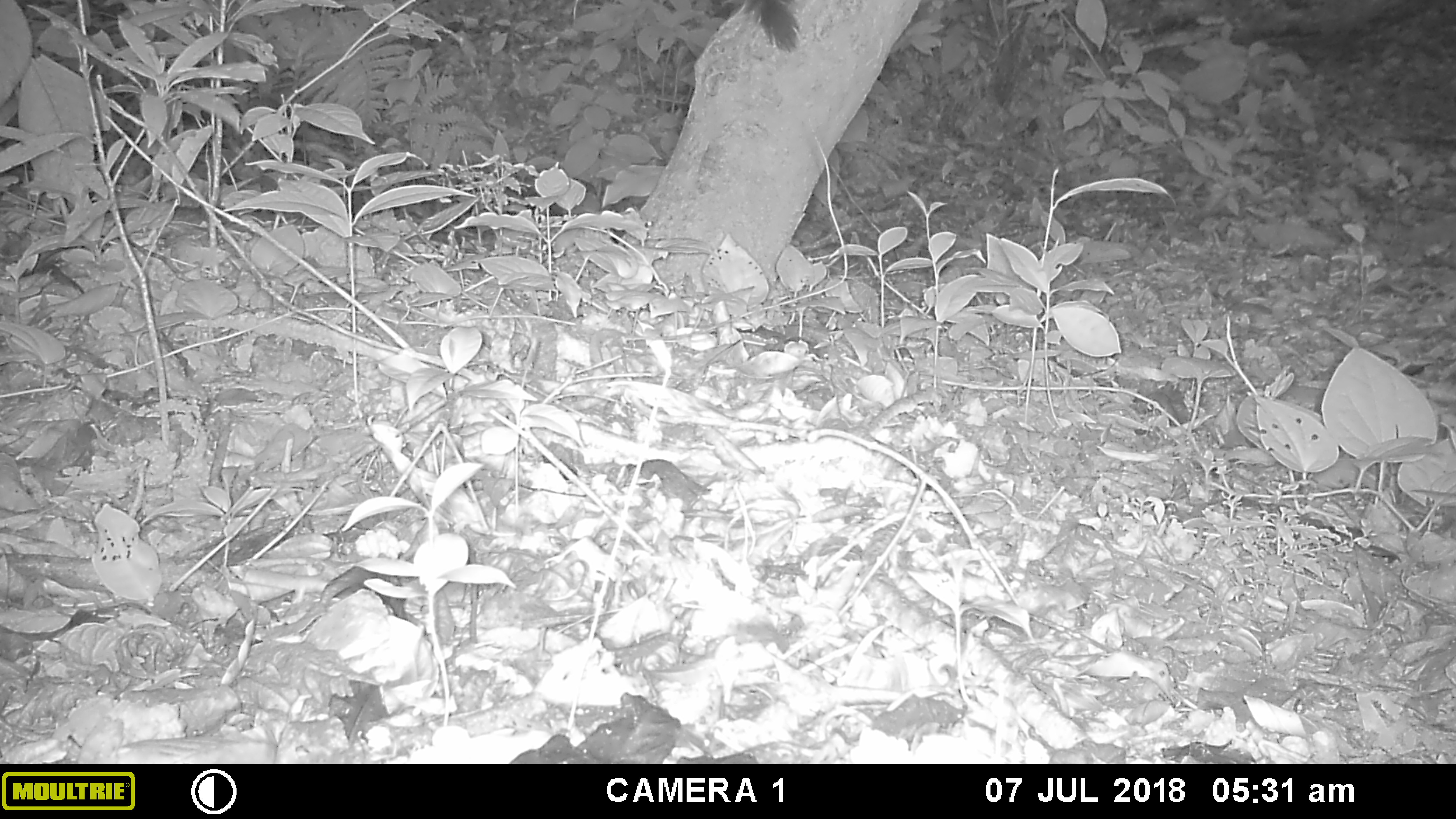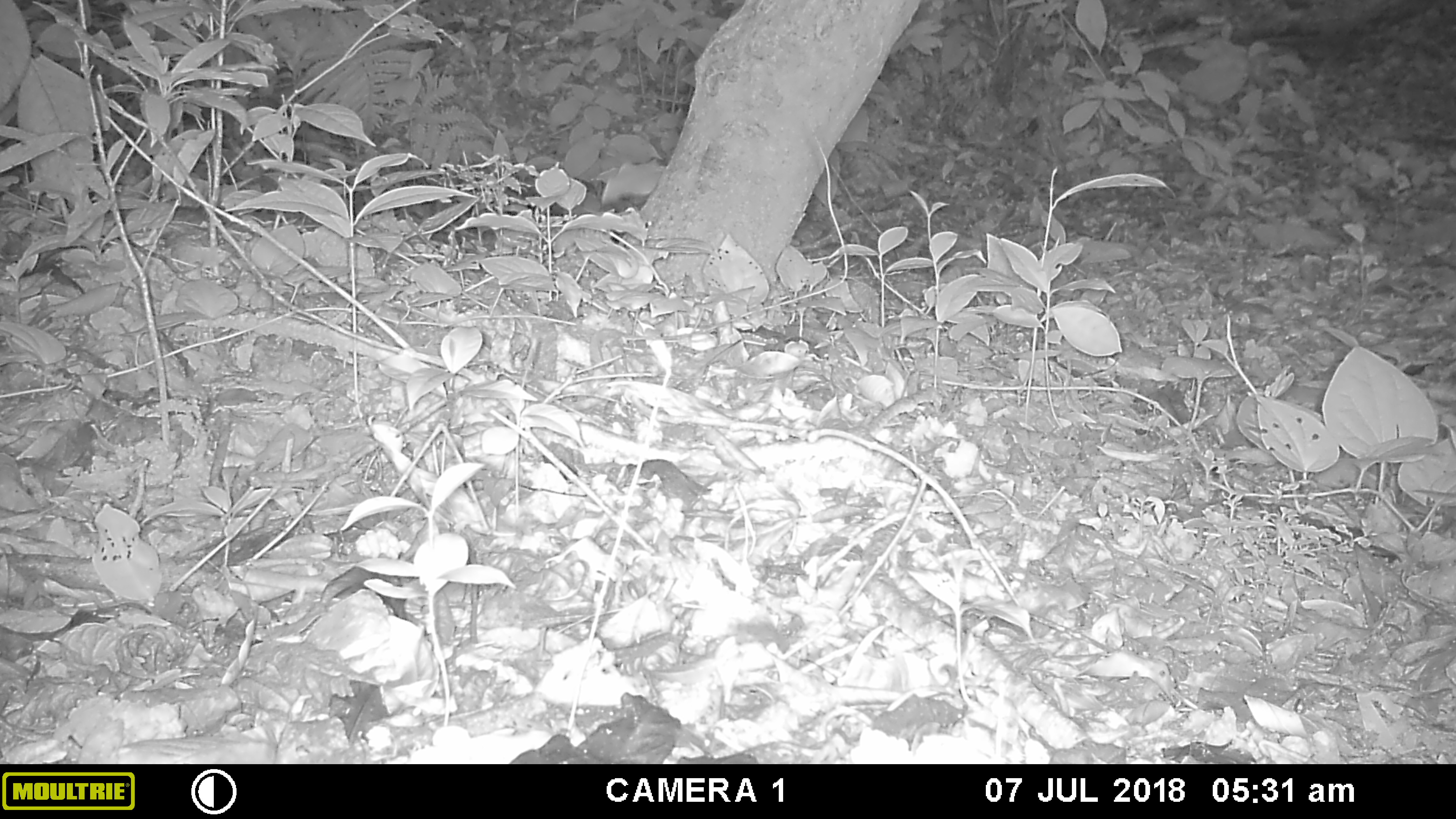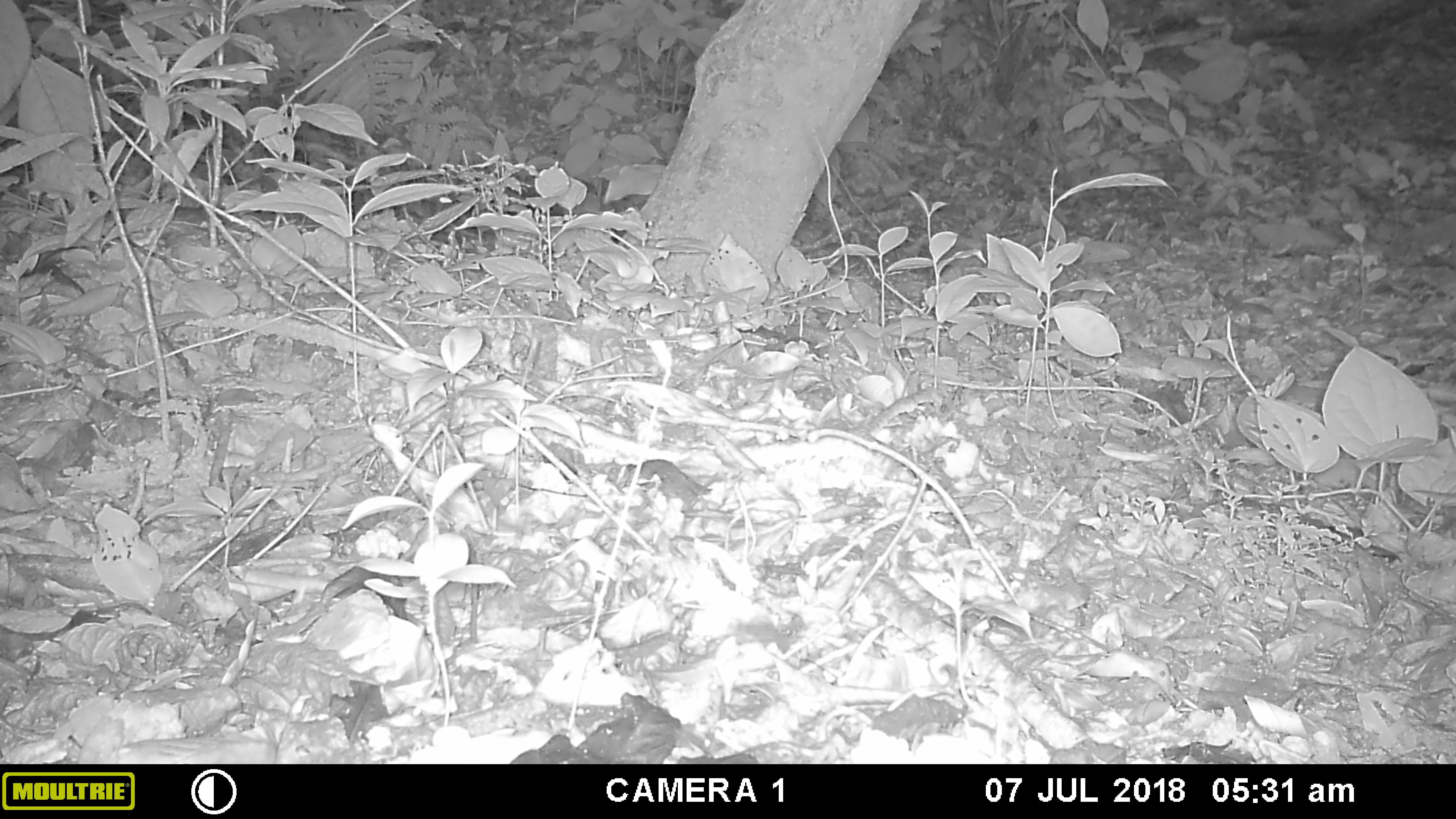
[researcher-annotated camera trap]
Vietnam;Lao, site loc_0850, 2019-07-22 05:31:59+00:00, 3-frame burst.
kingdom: Animalia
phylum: Chordata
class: Mammalia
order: Rodentia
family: Sciuridae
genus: Dremomys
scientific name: Dremomys rufigenis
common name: red-cheeked squirrel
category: red cheeked squirrel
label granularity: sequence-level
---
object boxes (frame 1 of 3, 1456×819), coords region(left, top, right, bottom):
red cheeked squirrel: region(741, 0, 802, 53)